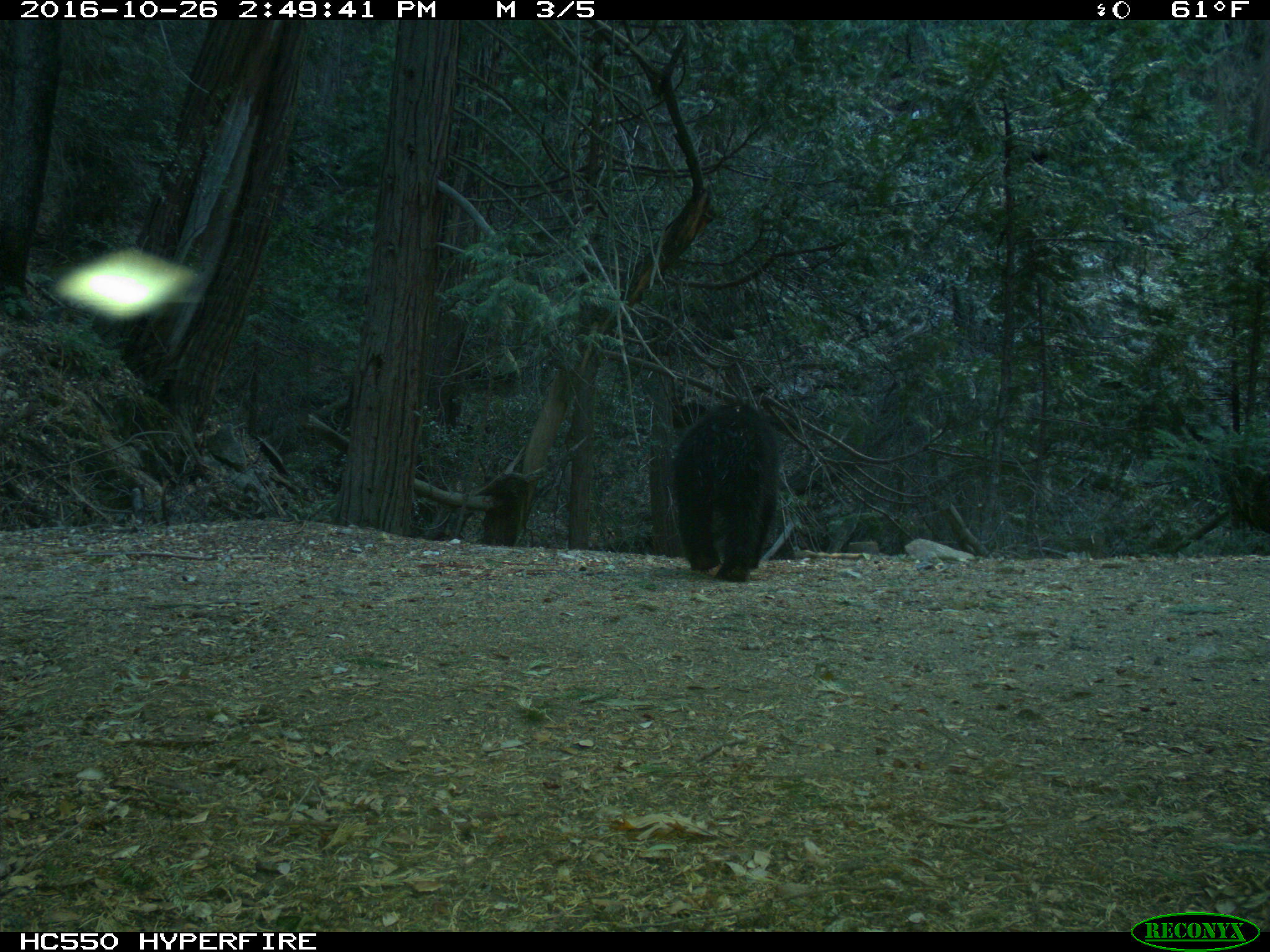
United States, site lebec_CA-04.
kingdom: Animalia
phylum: Chordata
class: Mammalia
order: Carnivora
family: Ursidae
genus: Ursus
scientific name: Ursus americanus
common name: american black bear